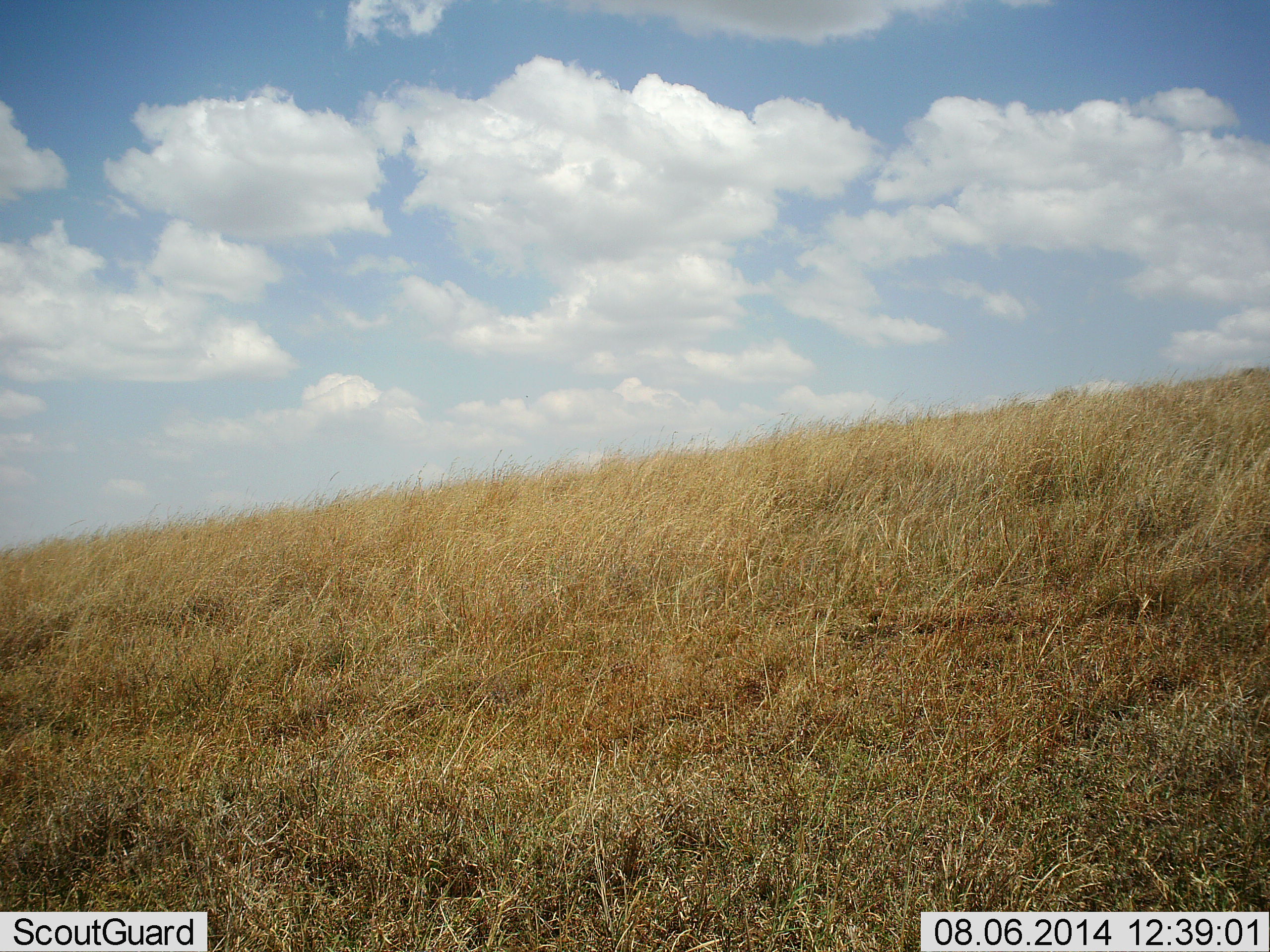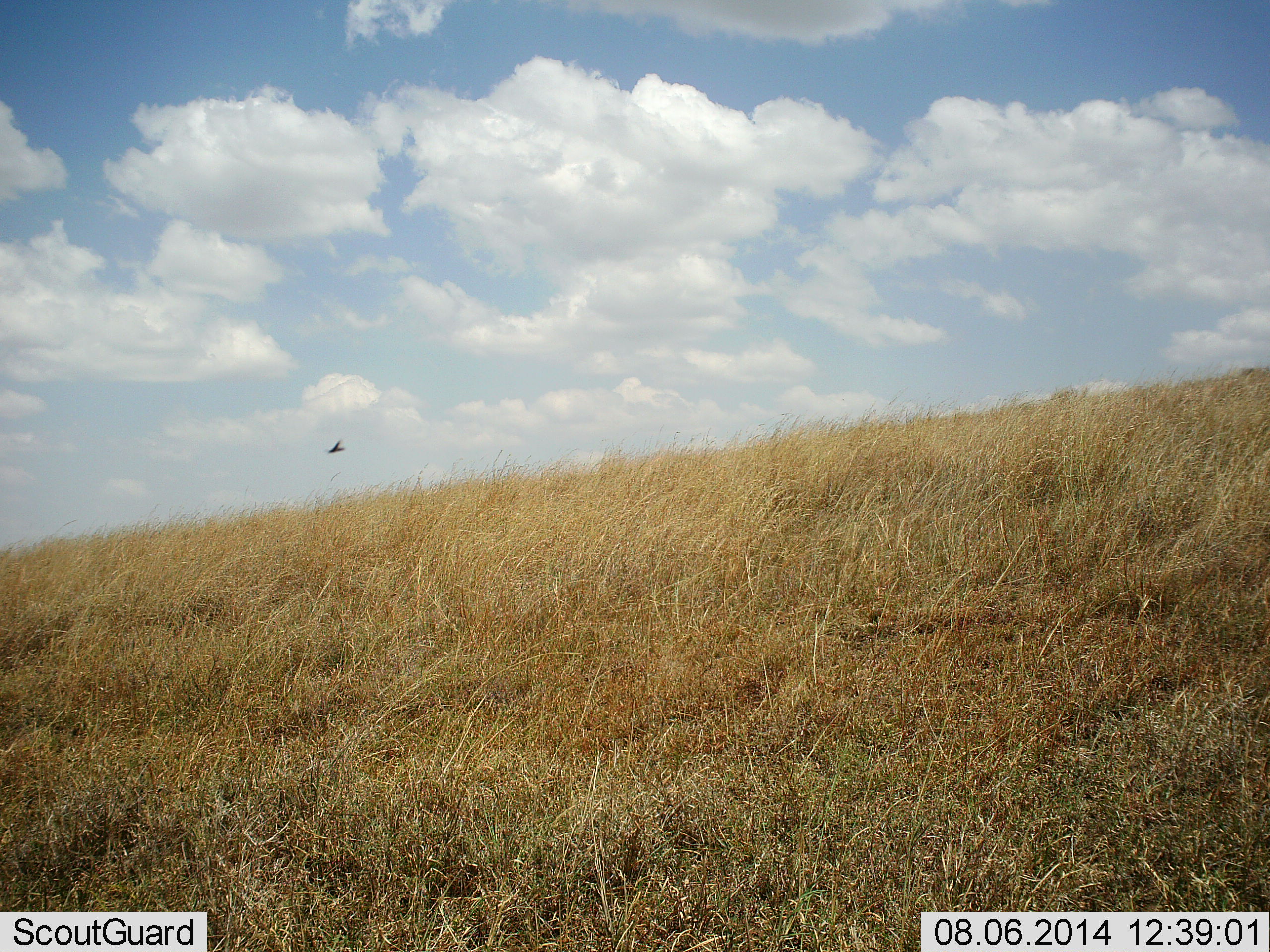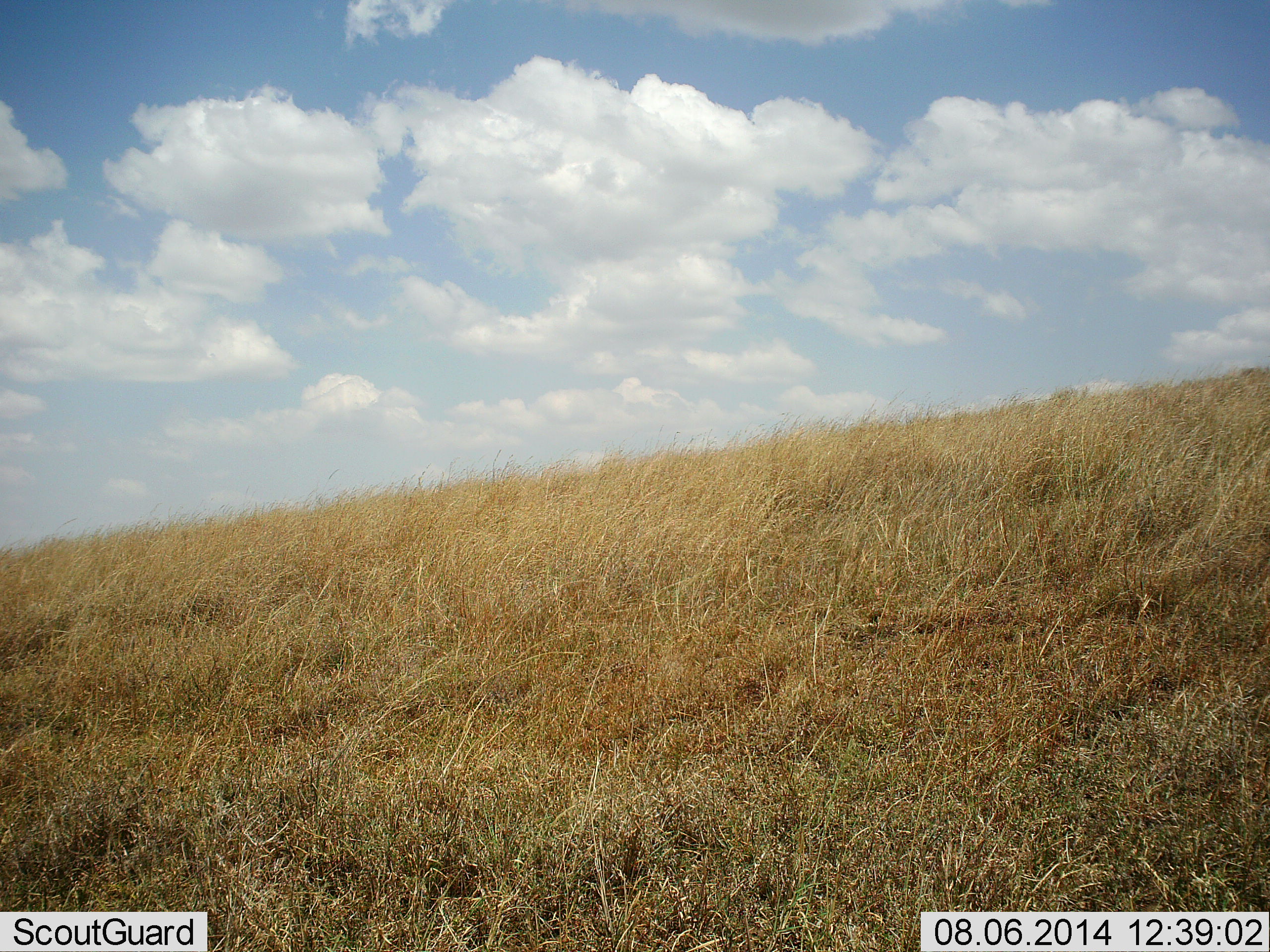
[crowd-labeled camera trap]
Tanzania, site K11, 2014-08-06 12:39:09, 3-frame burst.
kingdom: Animalia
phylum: Chordata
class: Aves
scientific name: Aves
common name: bird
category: otherbird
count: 1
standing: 0%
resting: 0%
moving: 100%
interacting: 0%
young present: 0%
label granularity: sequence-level